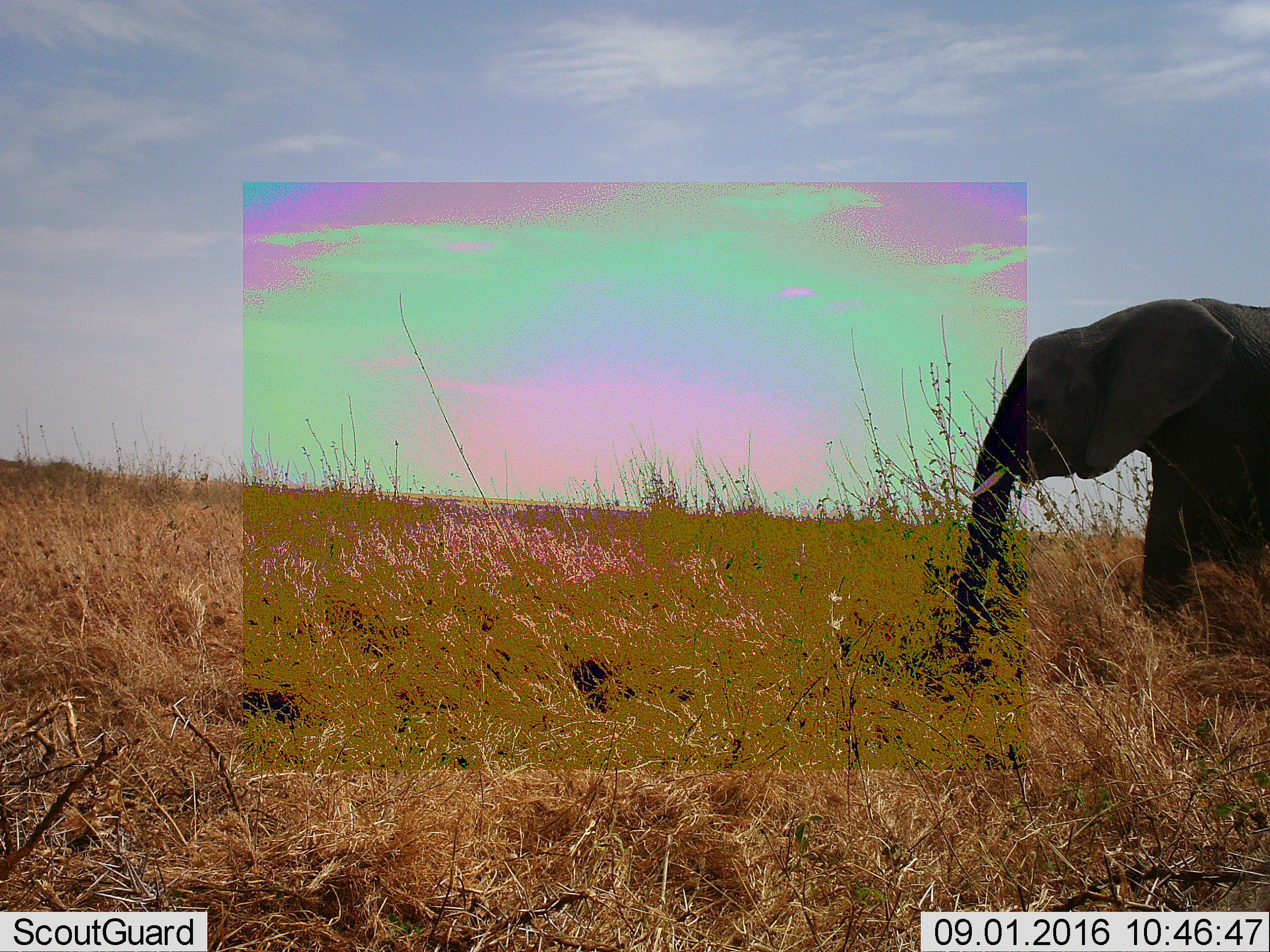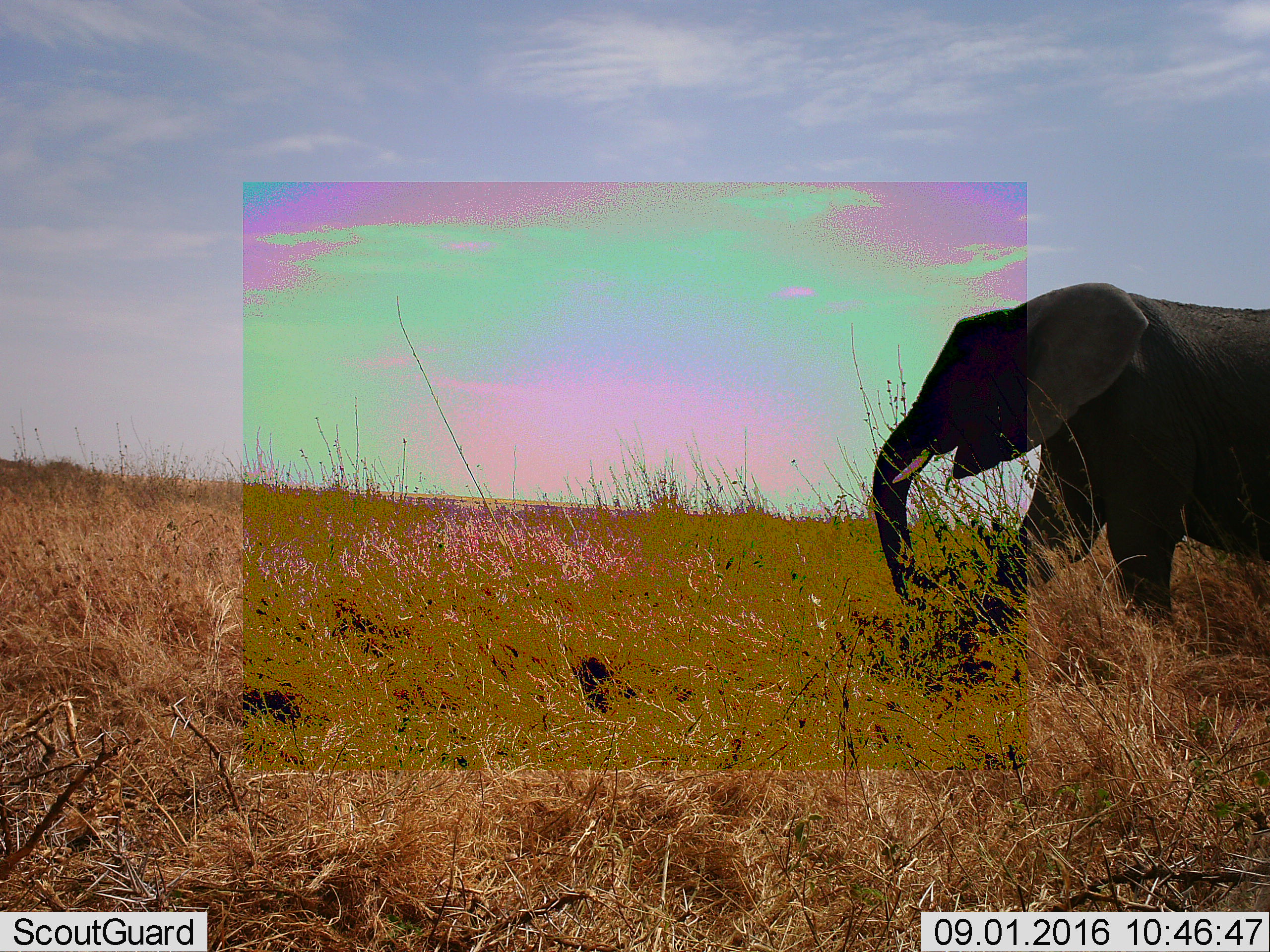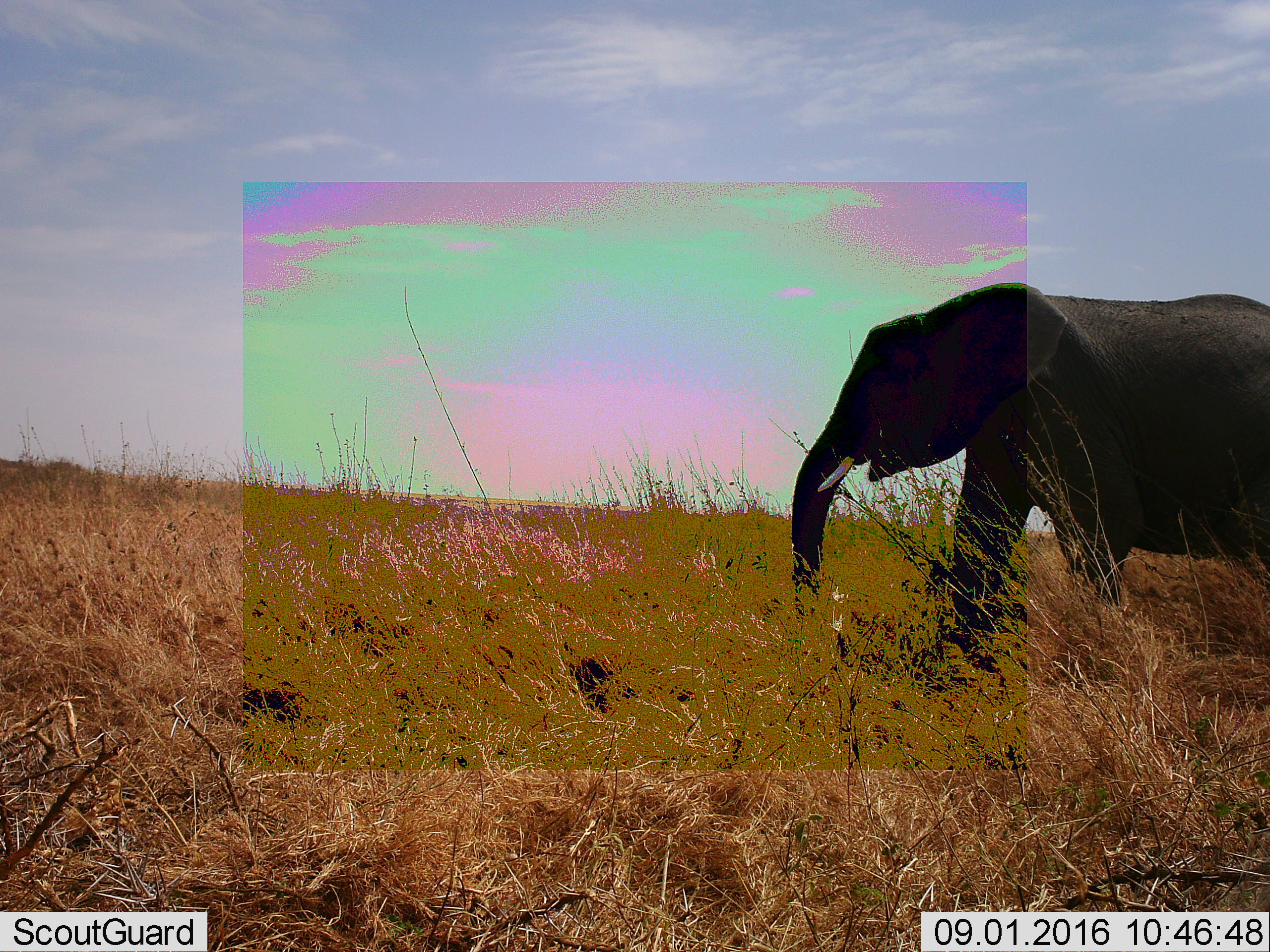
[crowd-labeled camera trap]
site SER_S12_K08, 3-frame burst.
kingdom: Animalia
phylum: Chordata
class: Mammalia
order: Proboscidea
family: Elephantidae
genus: Loxodonta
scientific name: Loxodonta africana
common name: african bush elephant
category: elephant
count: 1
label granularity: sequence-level